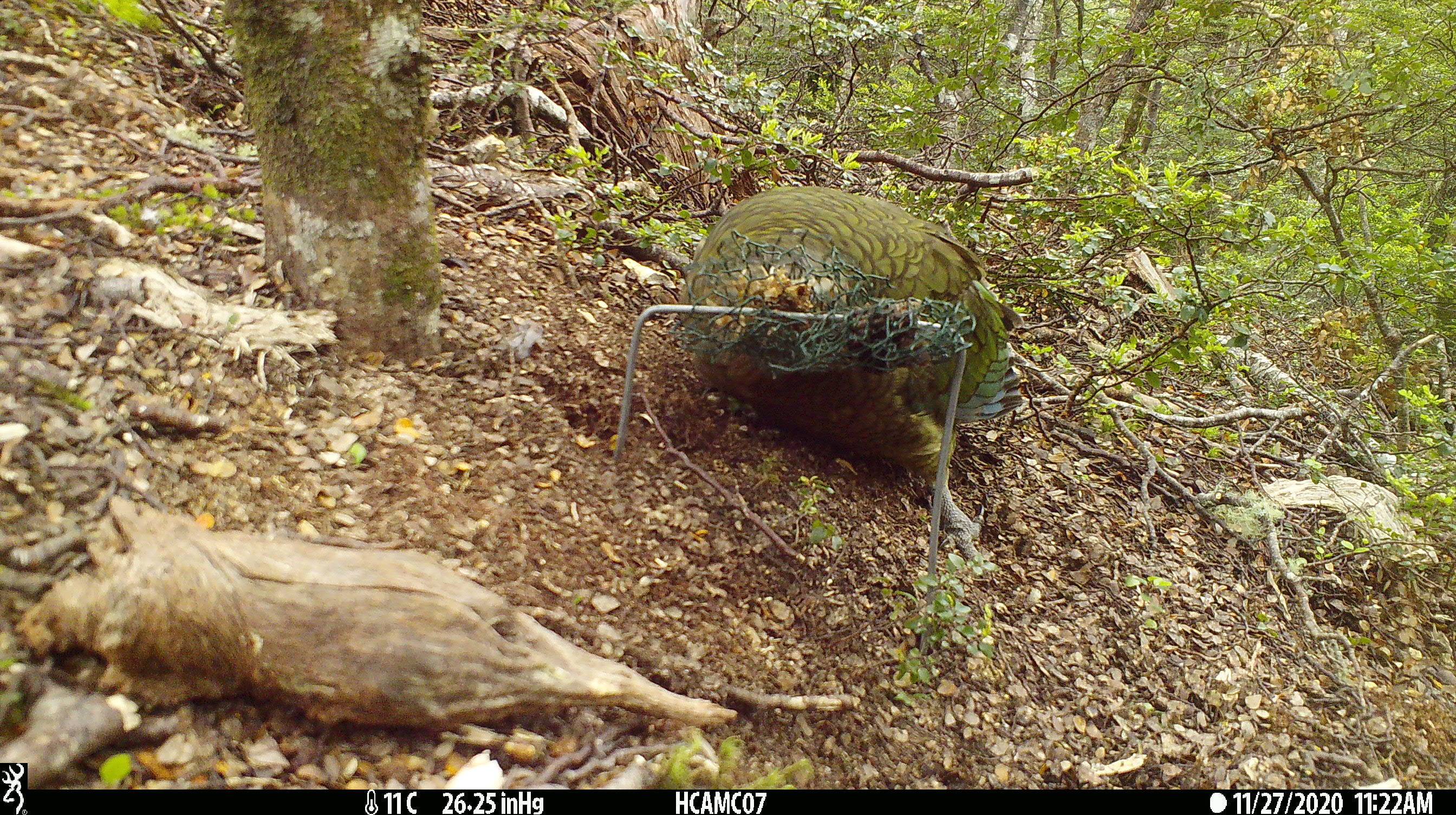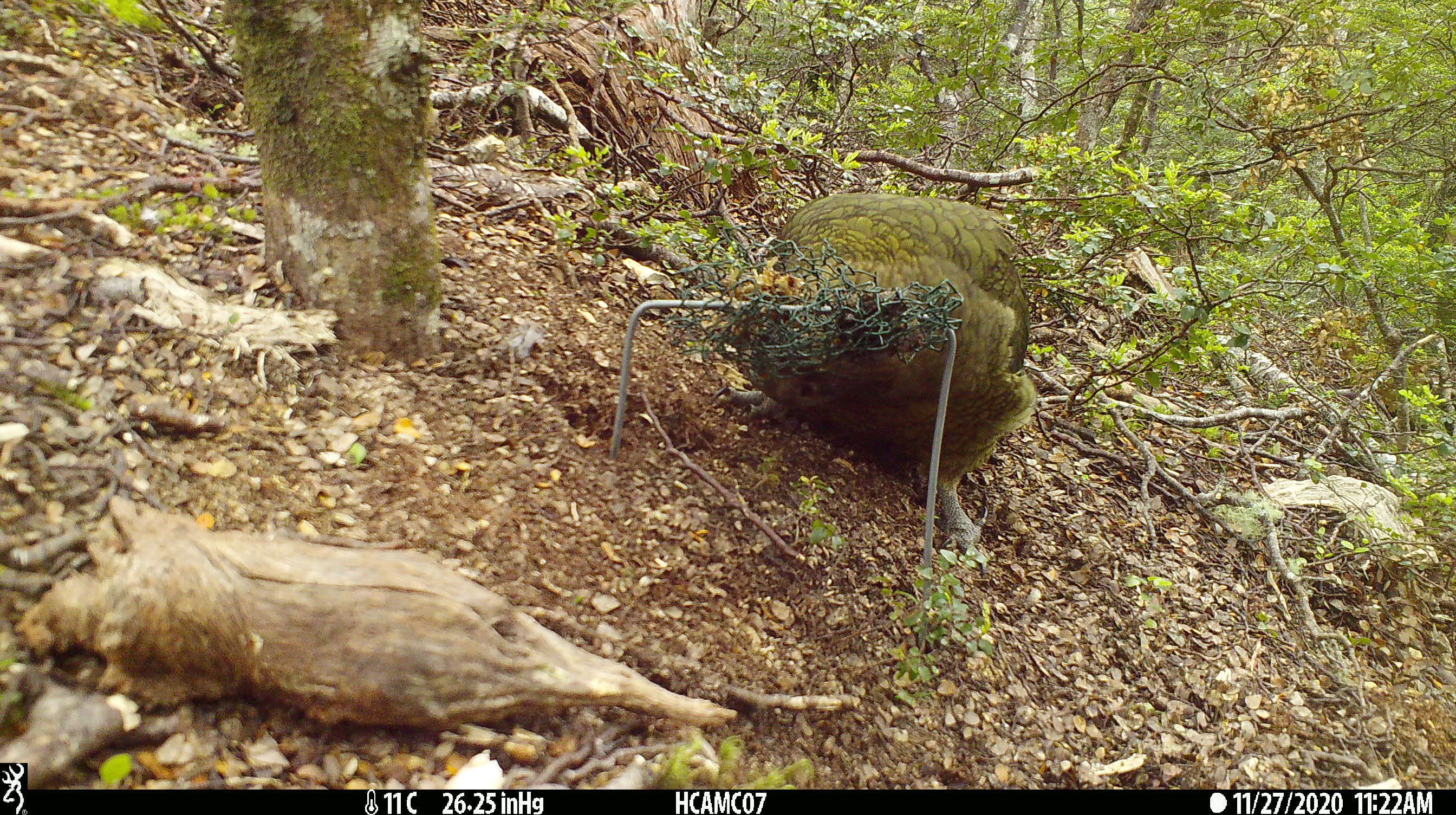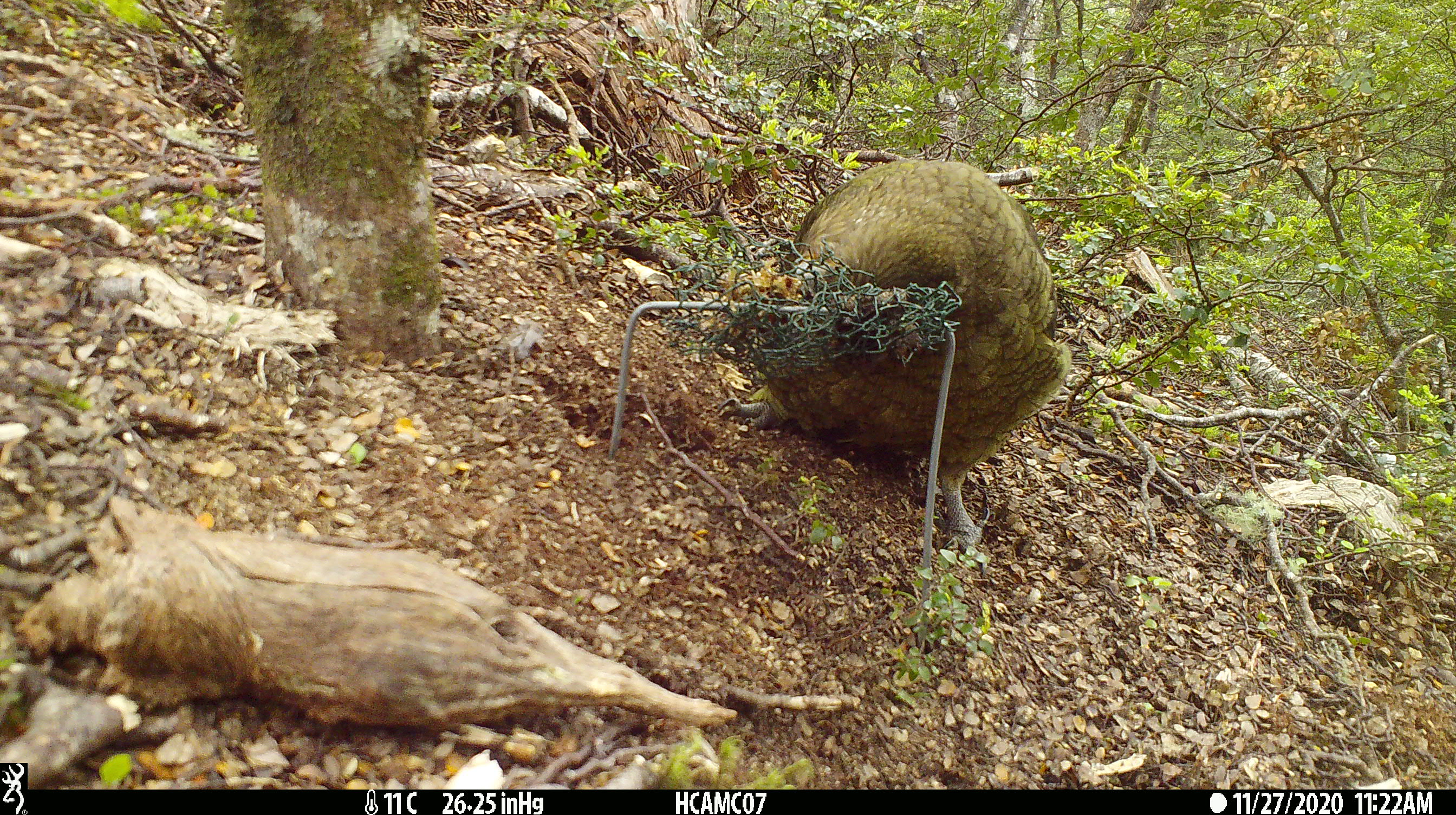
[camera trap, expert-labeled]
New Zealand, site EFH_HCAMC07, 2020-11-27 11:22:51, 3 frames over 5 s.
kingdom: Animalia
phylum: Chordata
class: Aves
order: Psittaciformes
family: Strigopidae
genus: Nestor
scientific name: Nestor notabilis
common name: kea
Kea (Nestor notabilis).